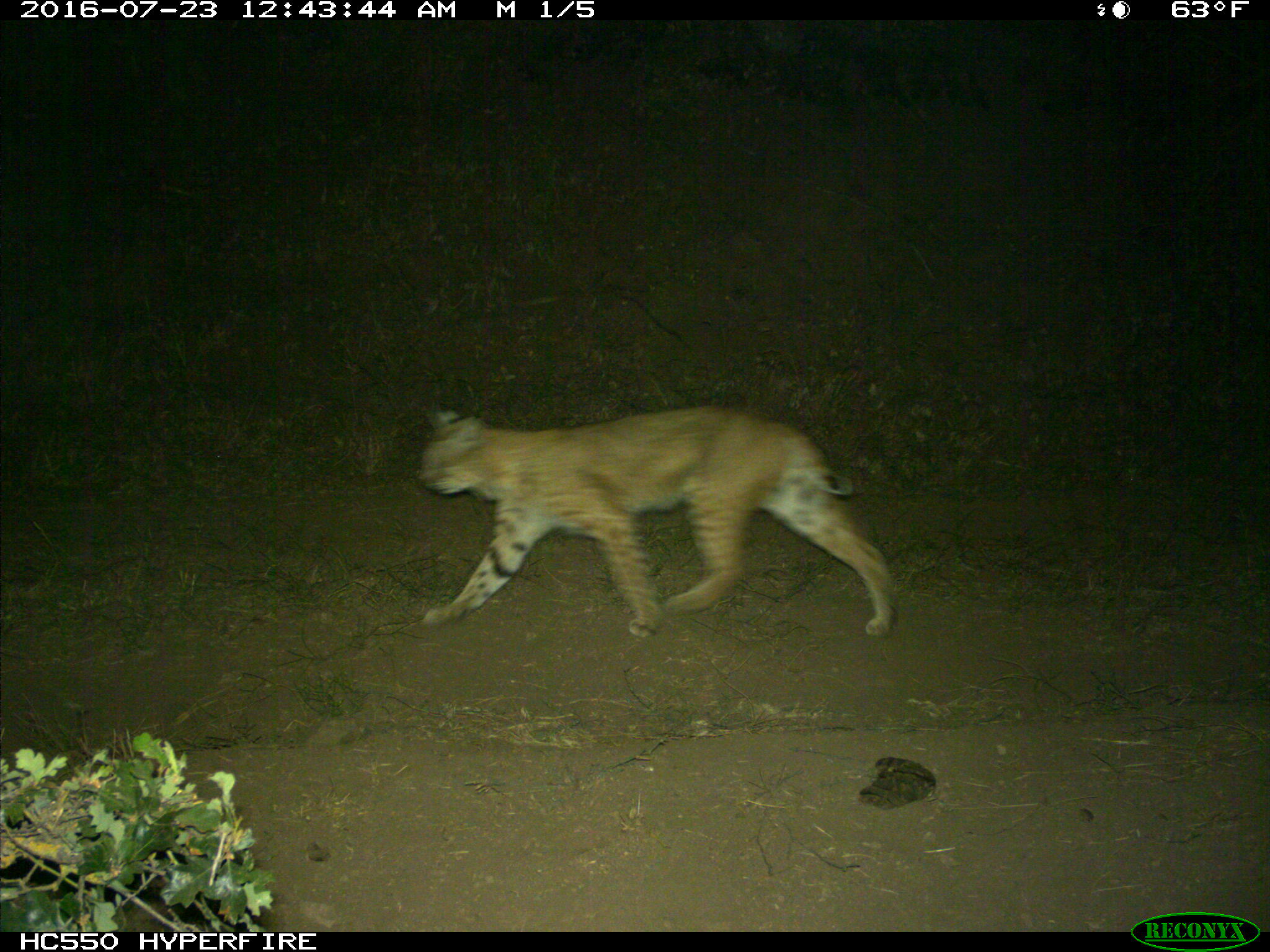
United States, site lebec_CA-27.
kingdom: Animalia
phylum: Chordata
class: Mammalia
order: Carnivora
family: Felidae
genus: Lynx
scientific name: Lynx rufus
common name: bobcat